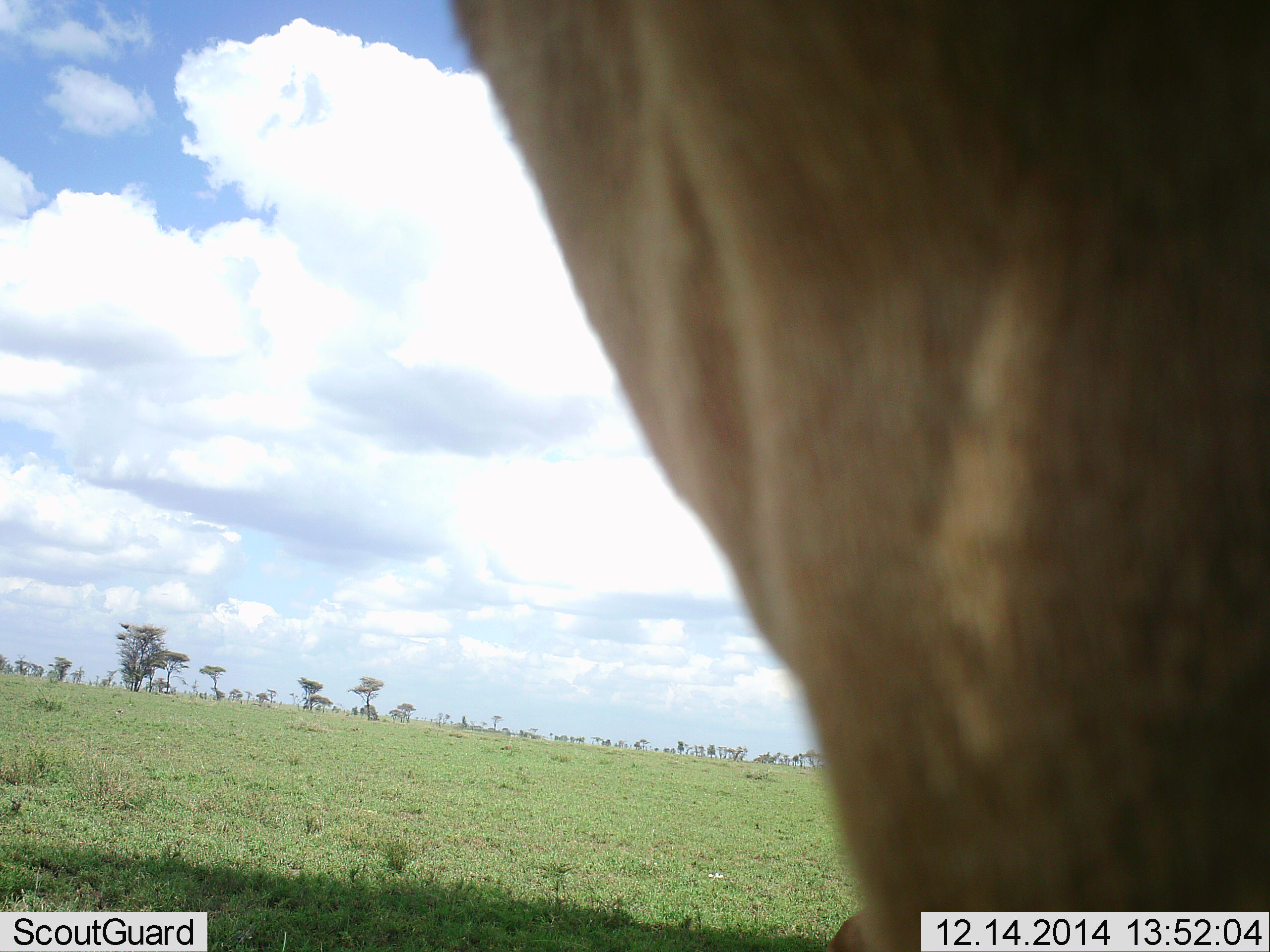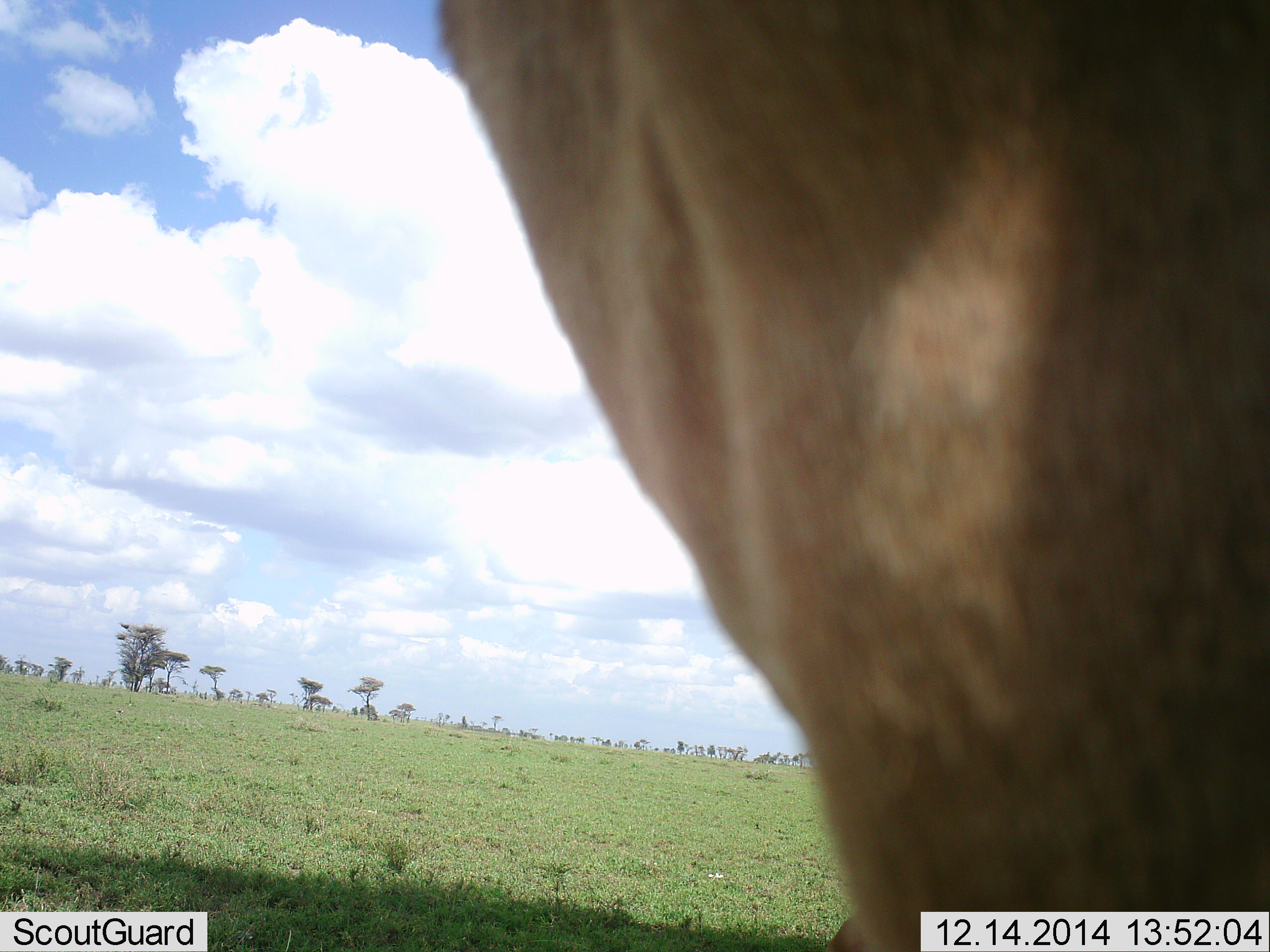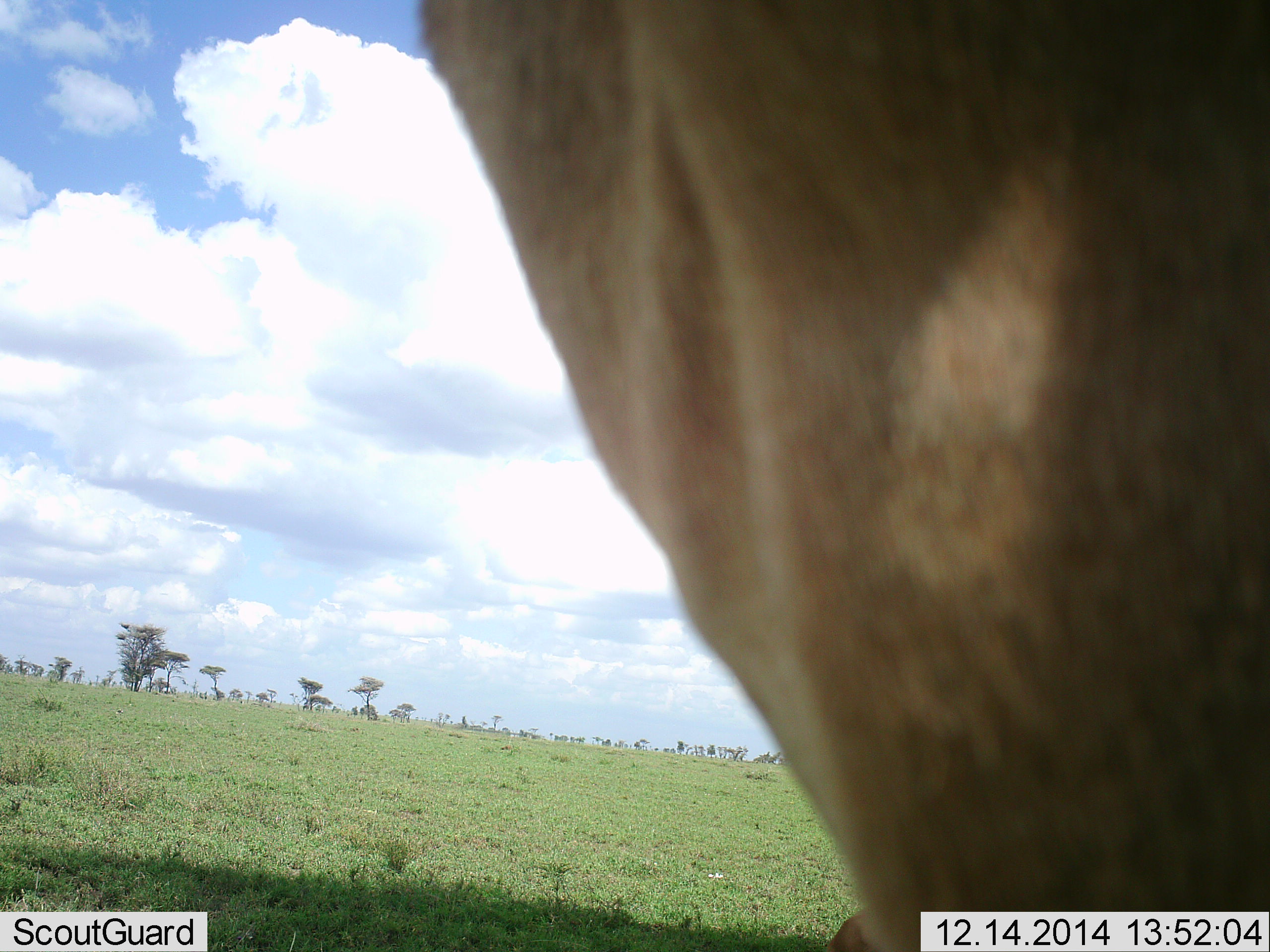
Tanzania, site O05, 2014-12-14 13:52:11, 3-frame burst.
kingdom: Animalia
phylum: Chordata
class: Mammalia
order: Artiodactyla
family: Bovidae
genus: Alcelaphus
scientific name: Alcelaphus buselaphus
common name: hartebeest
Hartebeest (Alcelaphus buselaphus), count 1. Behavior (volunteer vote fractions): standing 83%, resting 0%, moving 17%, interacting 0%. Young present (vote fraction): 0%. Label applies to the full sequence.